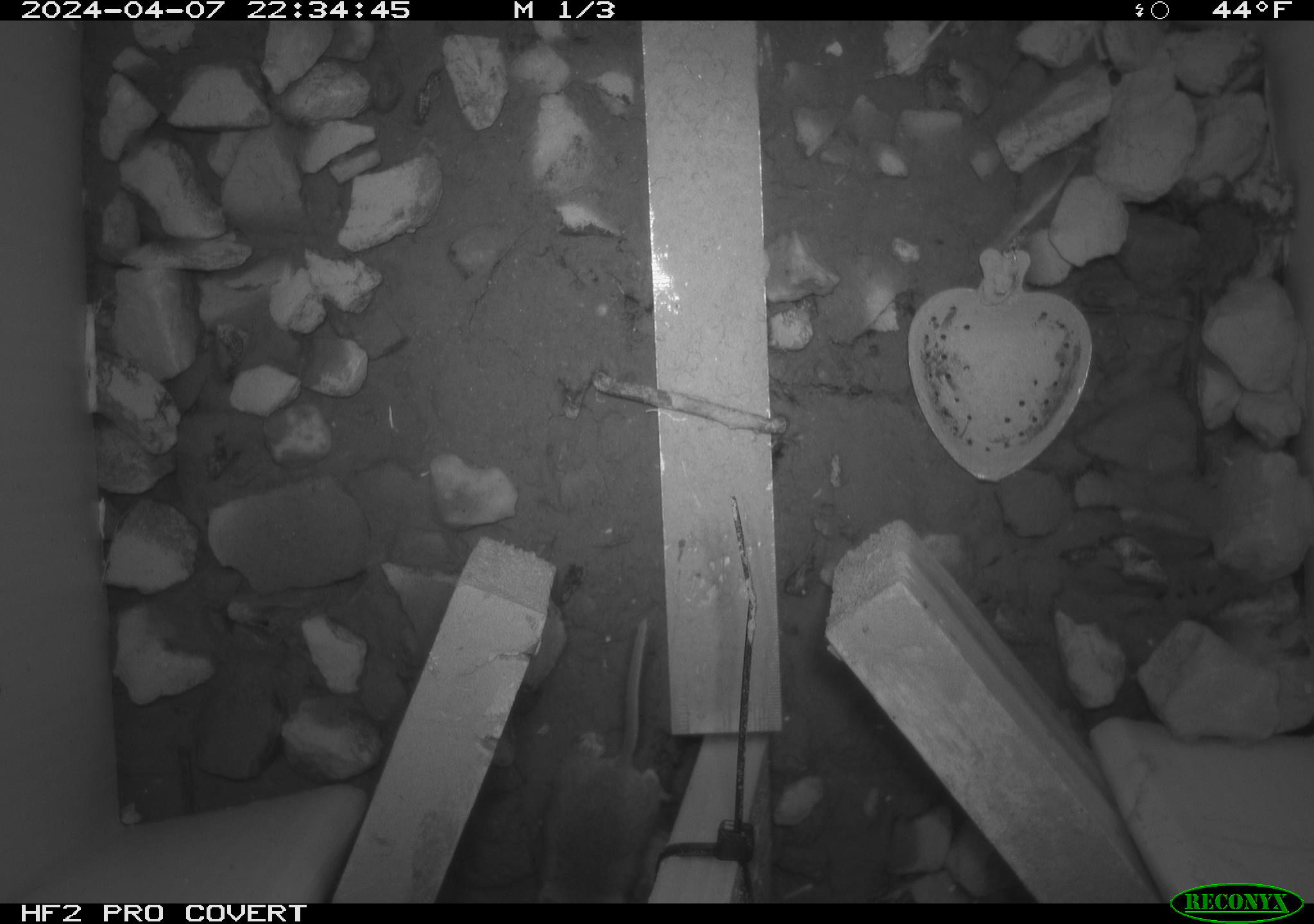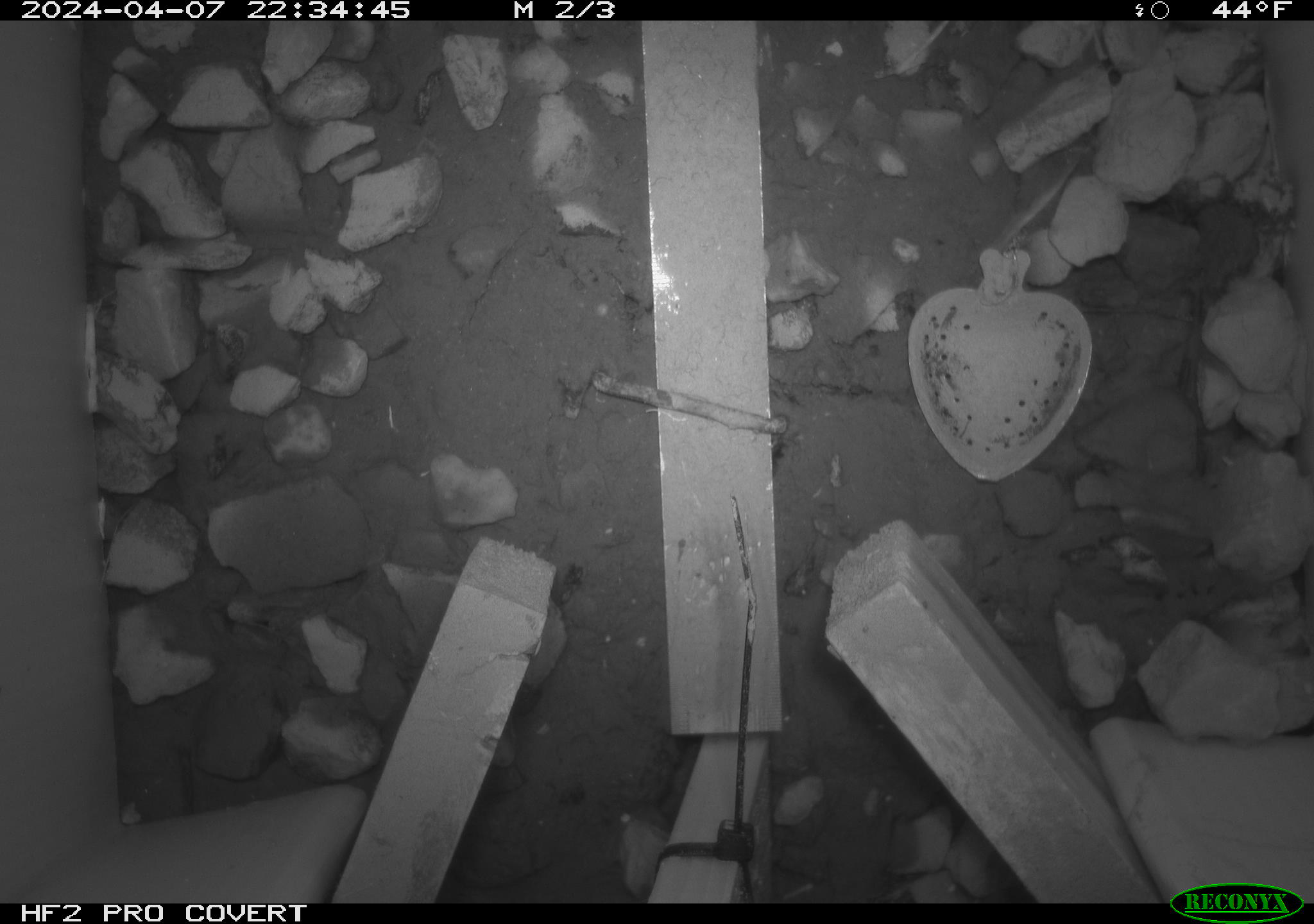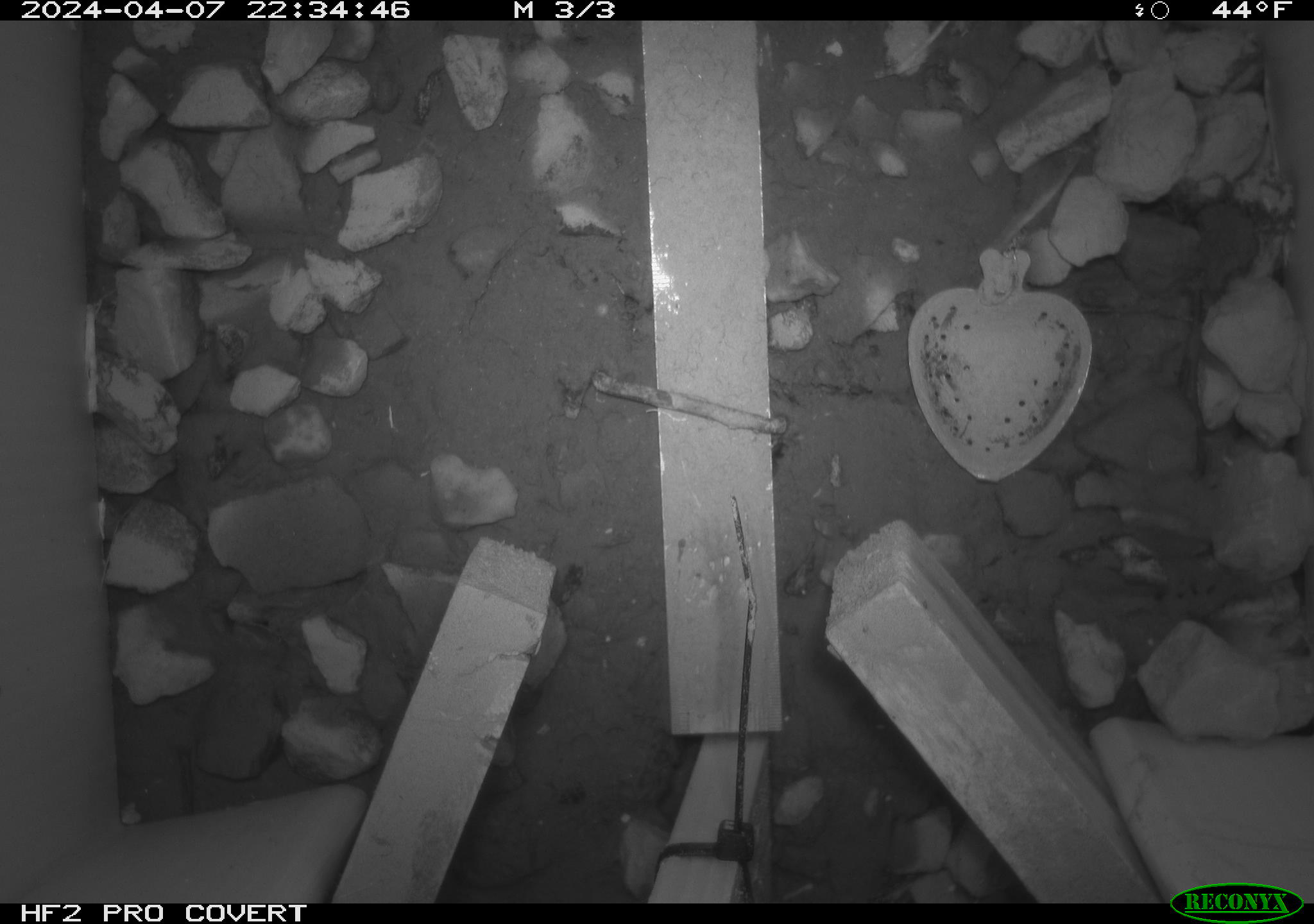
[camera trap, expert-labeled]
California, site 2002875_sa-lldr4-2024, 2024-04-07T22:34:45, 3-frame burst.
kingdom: Animalia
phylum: Chordata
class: Mammalia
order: Rodentia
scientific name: Rodentia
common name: mouse species